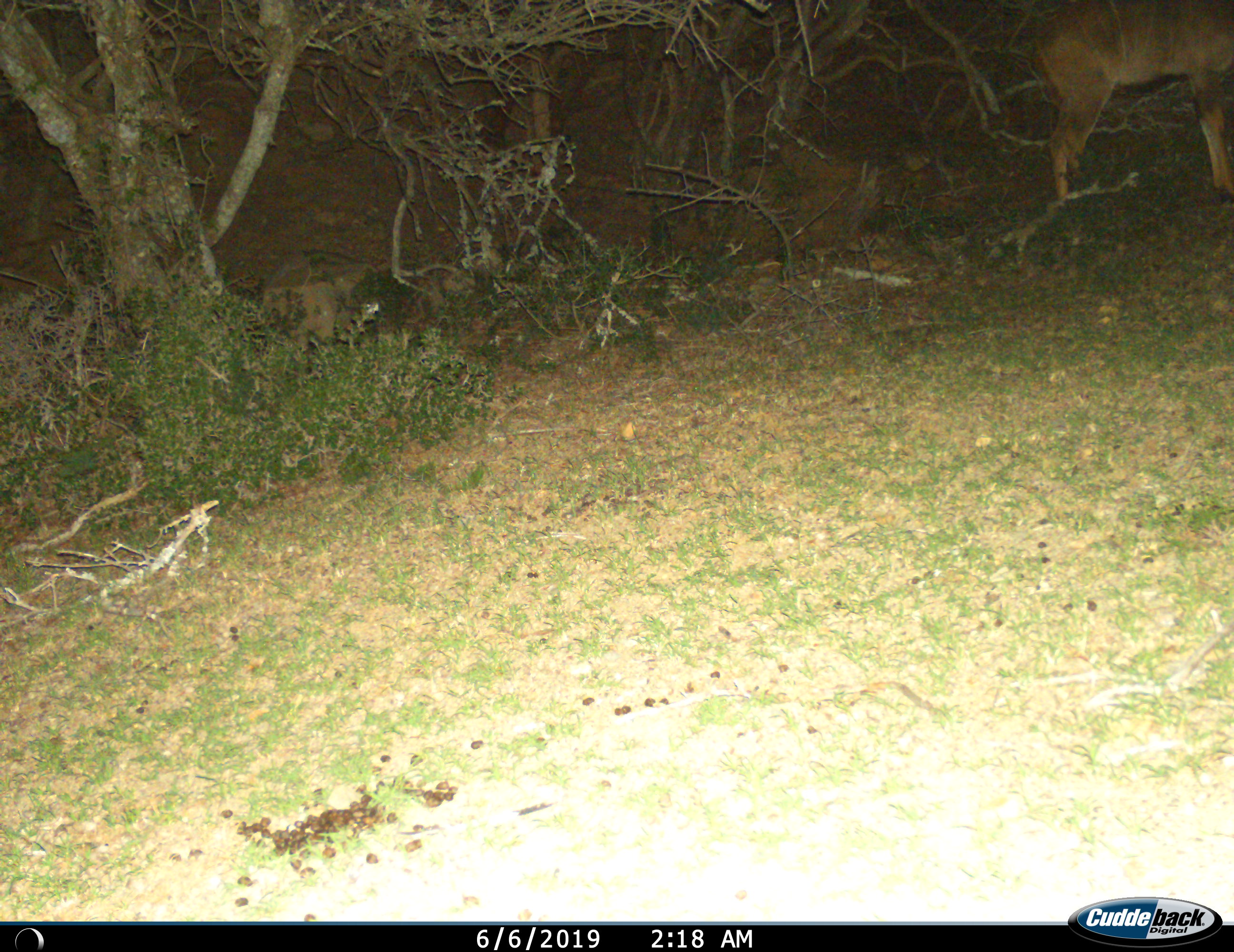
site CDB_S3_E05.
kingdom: Animalia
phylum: Chordata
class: Mammalia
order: Artiodactyla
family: Bovidae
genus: Tragelaphus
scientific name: Tragelaphus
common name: kudu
Kudu (Tragelaphus), count 1. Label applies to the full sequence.